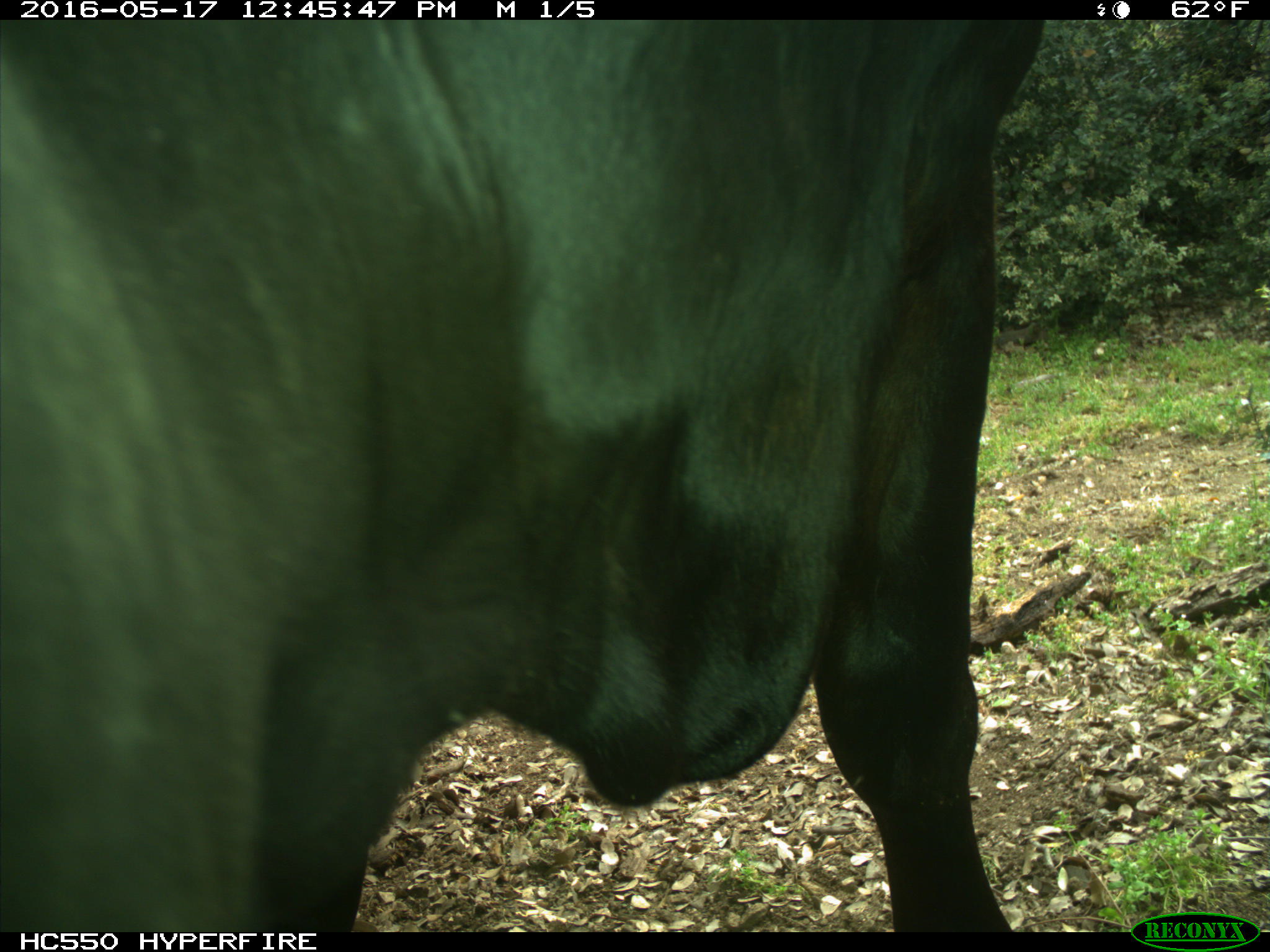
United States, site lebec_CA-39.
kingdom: Animalia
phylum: Chordata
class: Mammalia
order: Artiodactyla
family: Bovidae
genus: Bos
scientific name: Bos taurus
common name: domestic cow